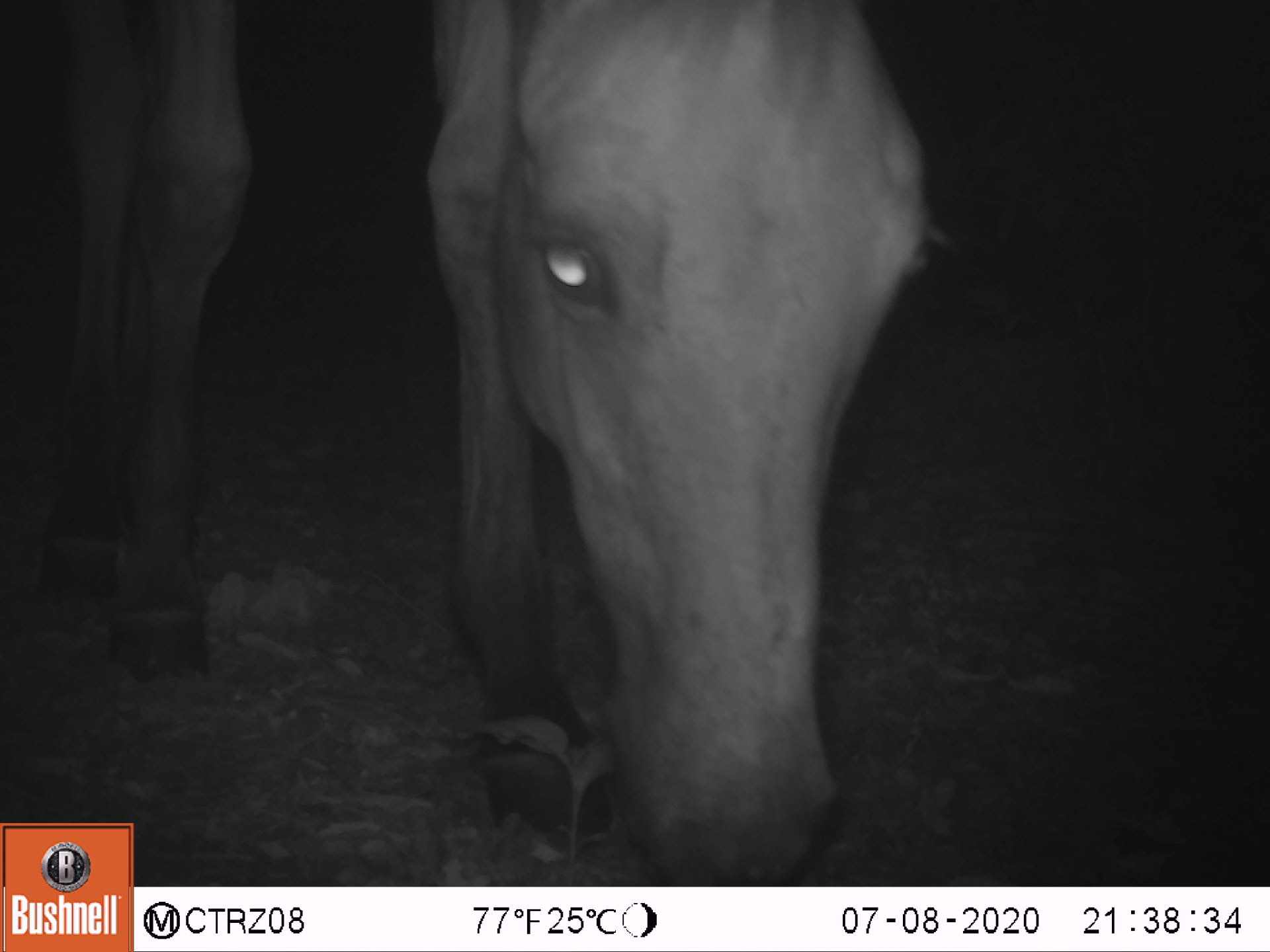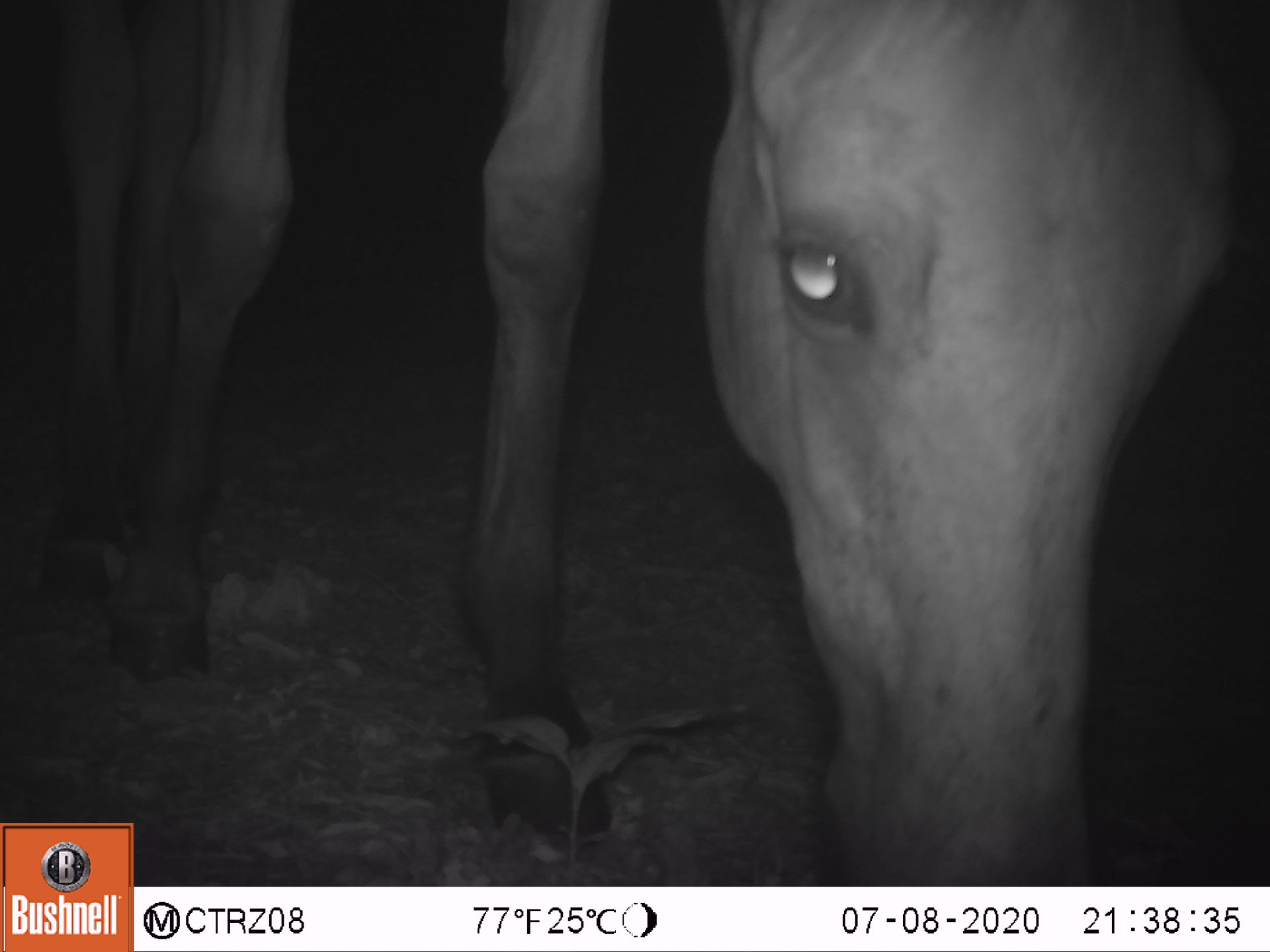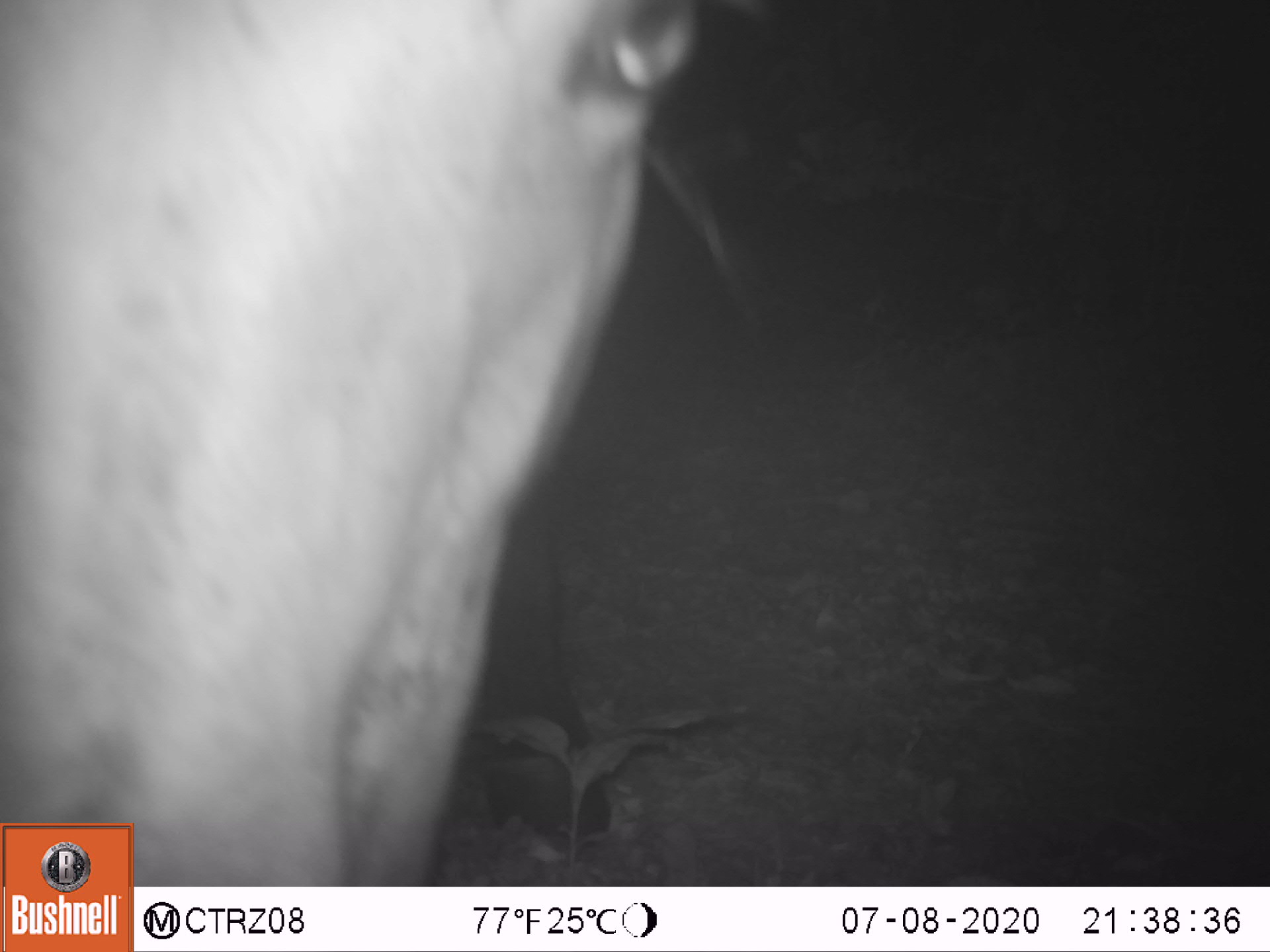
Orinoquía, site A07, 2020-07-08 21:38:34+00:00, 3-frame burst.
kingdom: Animalia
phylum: Chordata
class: Mammalia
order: Perissodactyla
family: Equidae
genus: Equus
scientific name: Equus caballus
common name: domestic horse